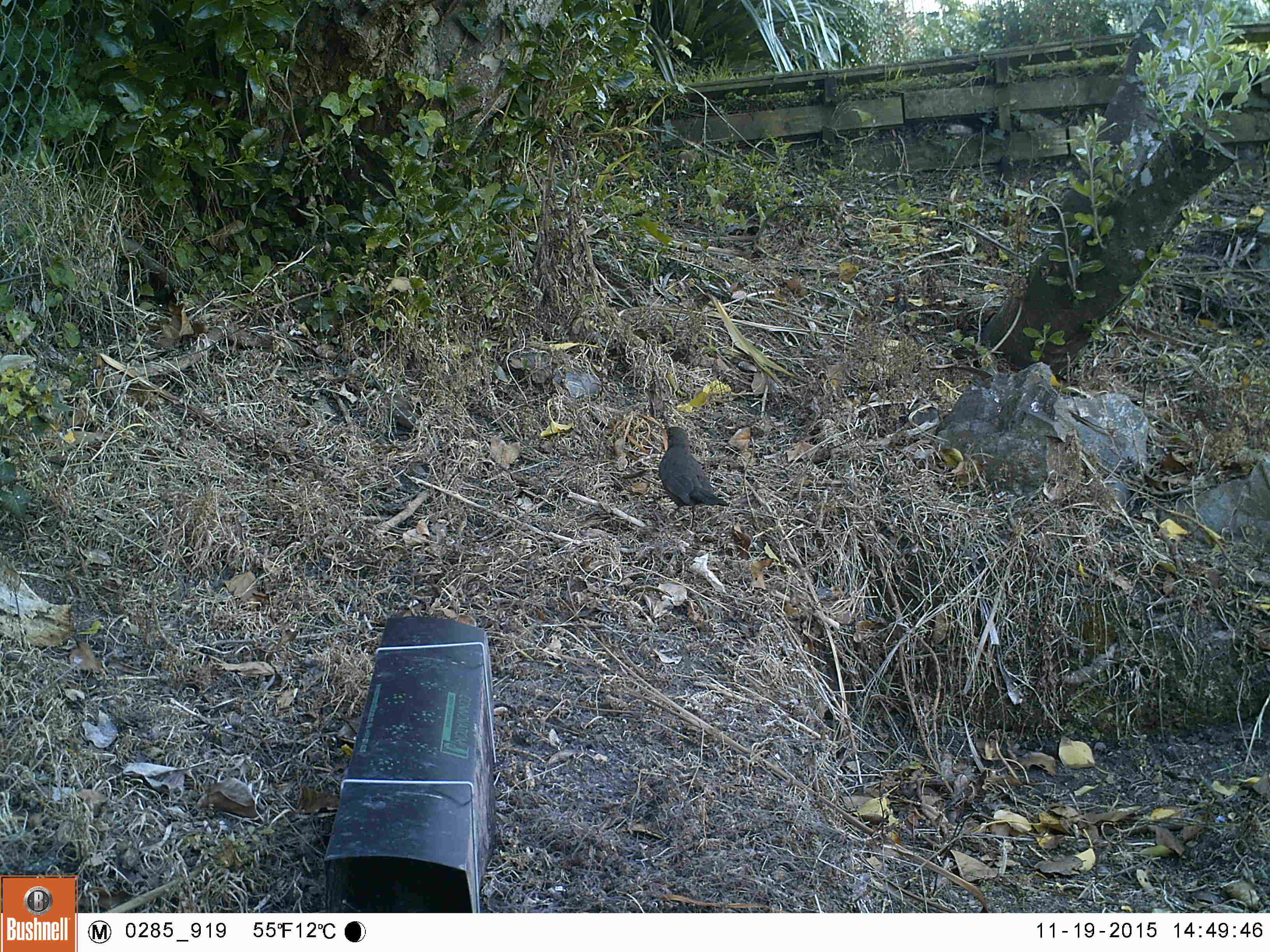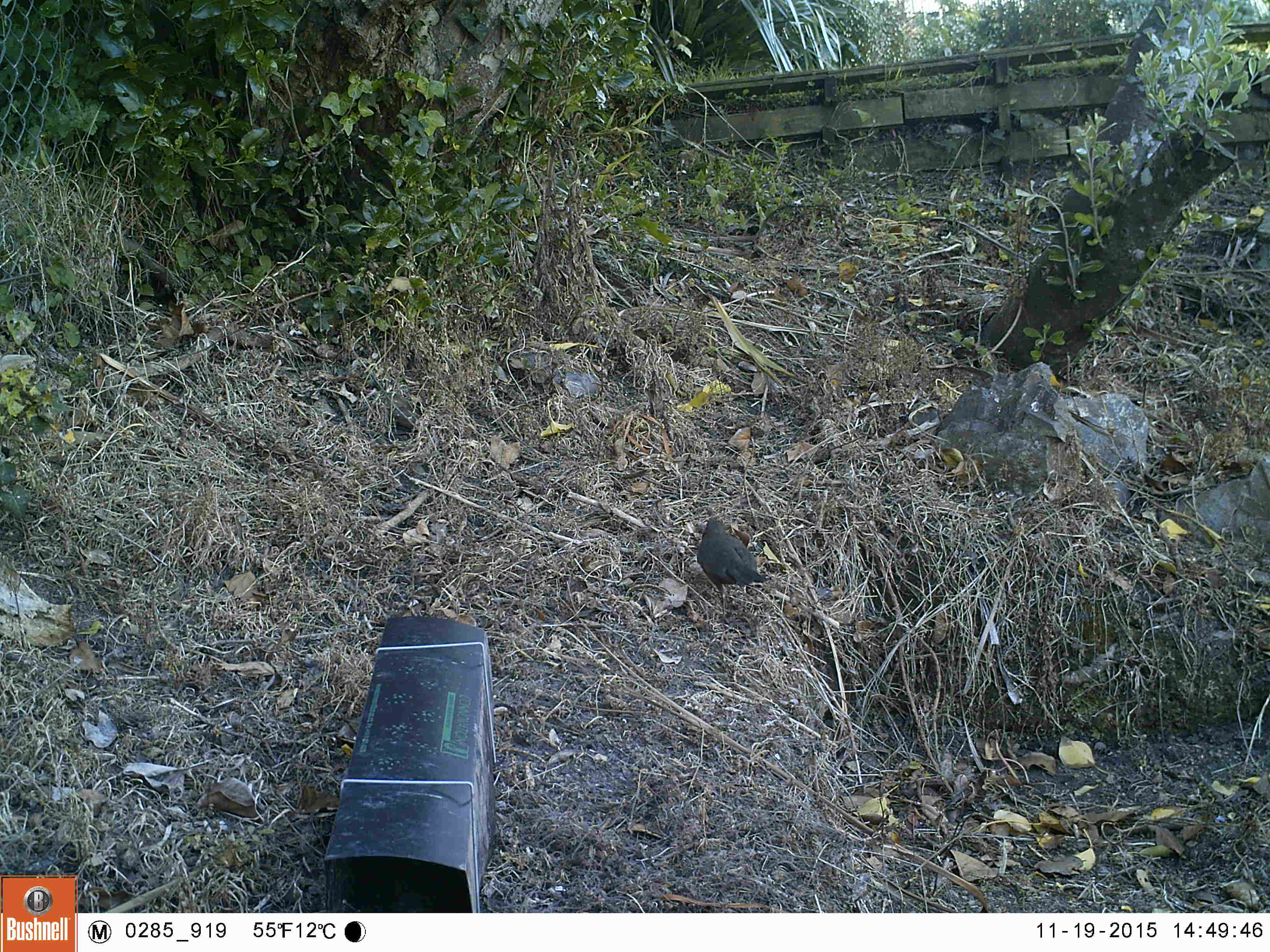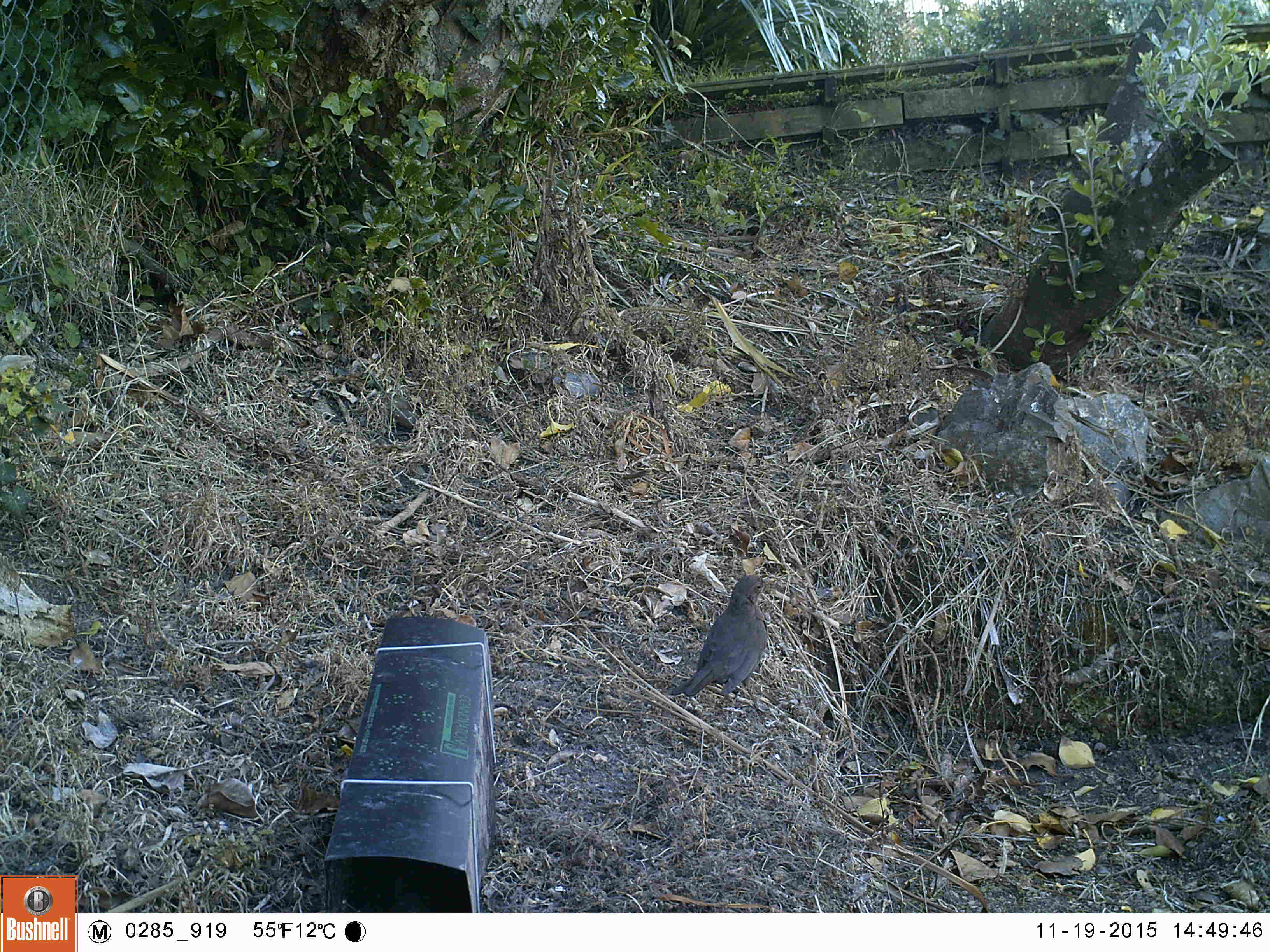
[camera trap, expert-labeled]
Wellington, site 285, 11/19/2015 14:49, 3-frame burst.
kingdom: Animalia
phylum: Chordata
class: Aves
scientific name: Aves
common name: bird